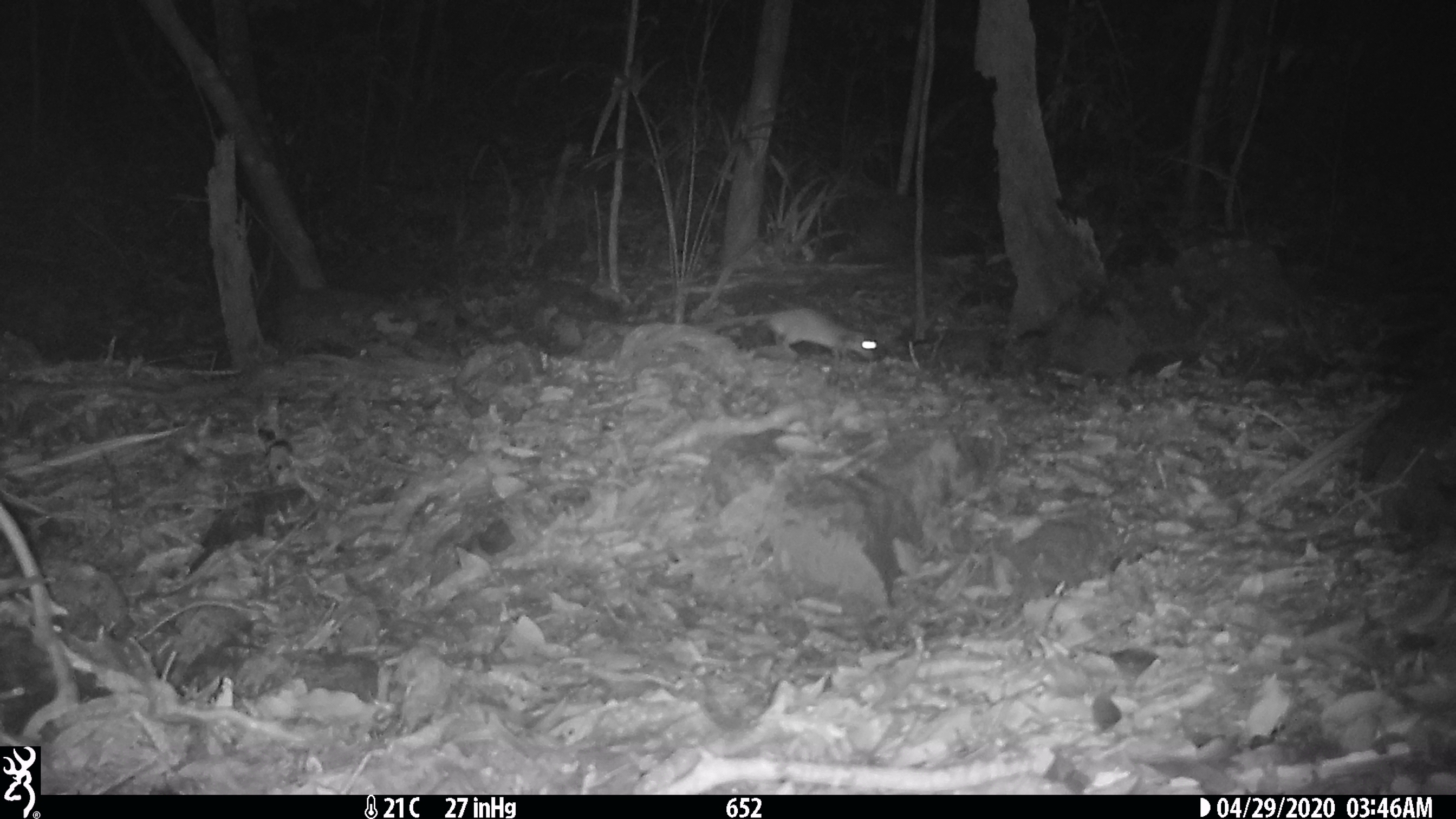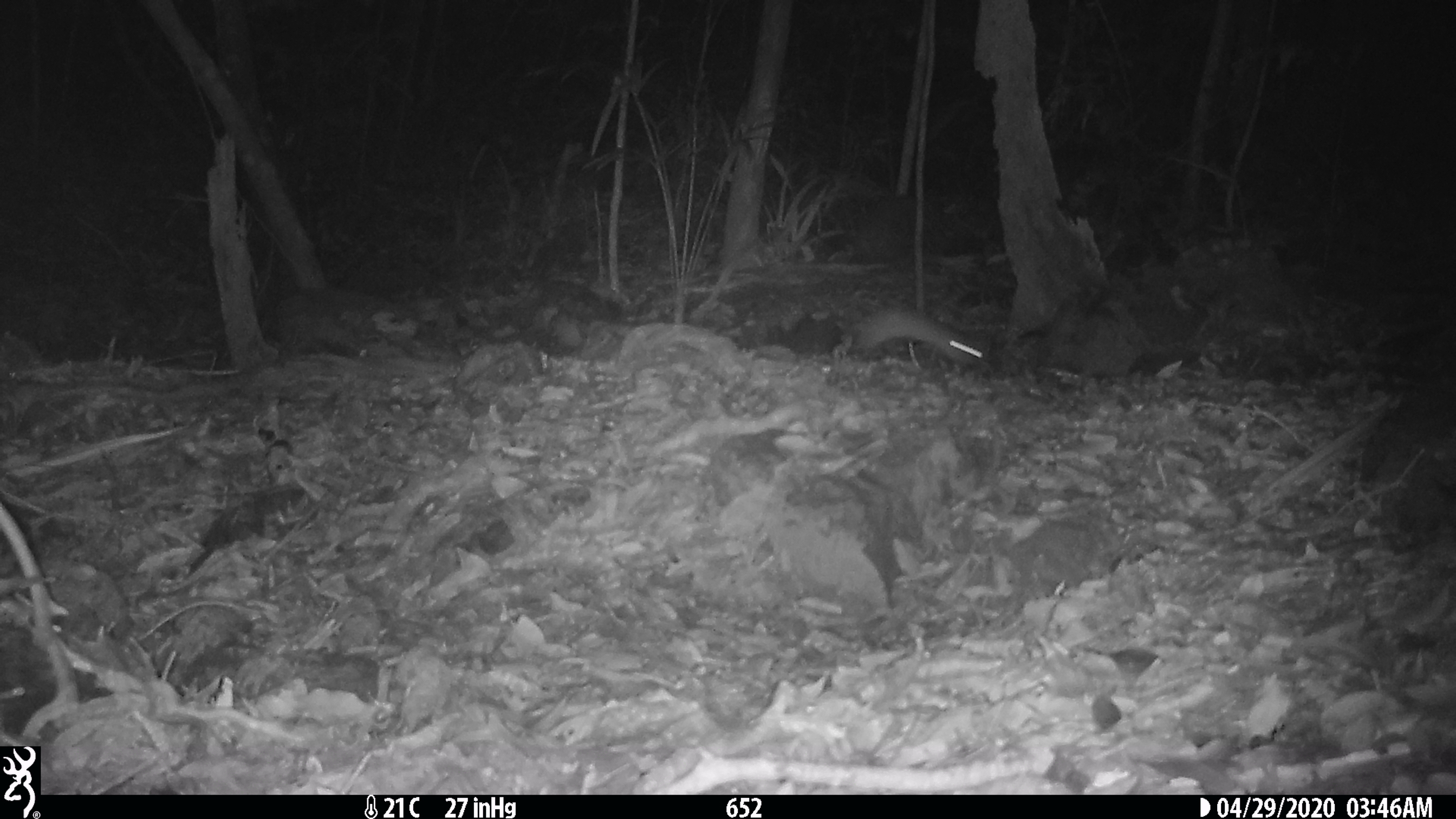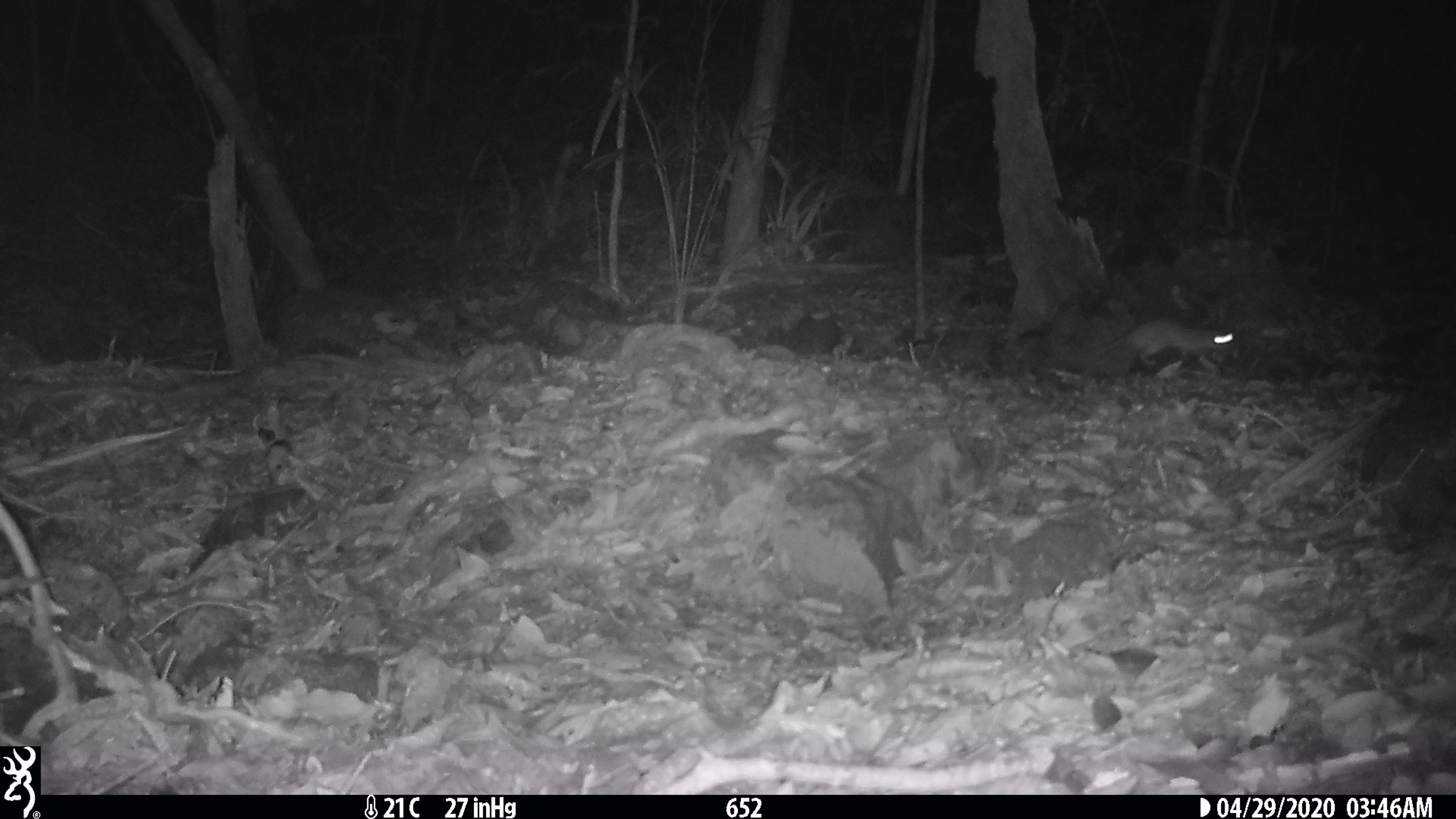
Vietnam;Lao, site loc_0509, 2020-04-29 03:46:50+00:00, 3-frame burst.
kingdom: Animalia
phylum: Chordata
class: Mammalia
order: Rodentia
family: Muridae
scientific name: Muridae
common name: old-world mice and rats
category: unidentified murid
Unidentified murid (old-world mice and rats) (Muridae). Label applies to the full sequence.